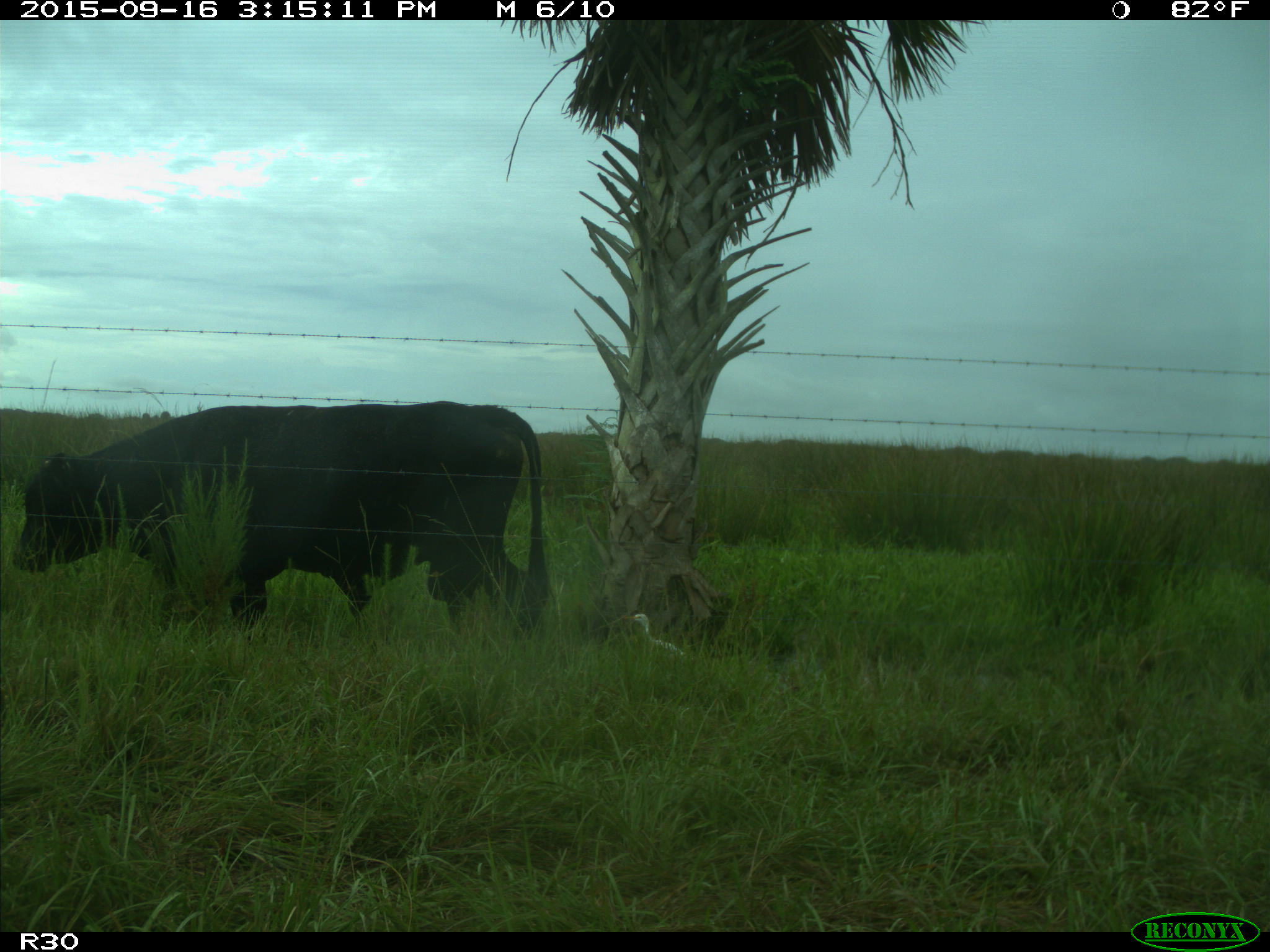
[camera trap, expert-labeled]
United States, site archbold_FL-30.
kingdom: Animalia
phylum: Chordata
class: Mammalia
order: Artiodactyla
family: Bovidae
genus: Bos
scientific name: Bos taurus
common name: domestic cow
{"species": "Bos taurus (domestic cow)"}